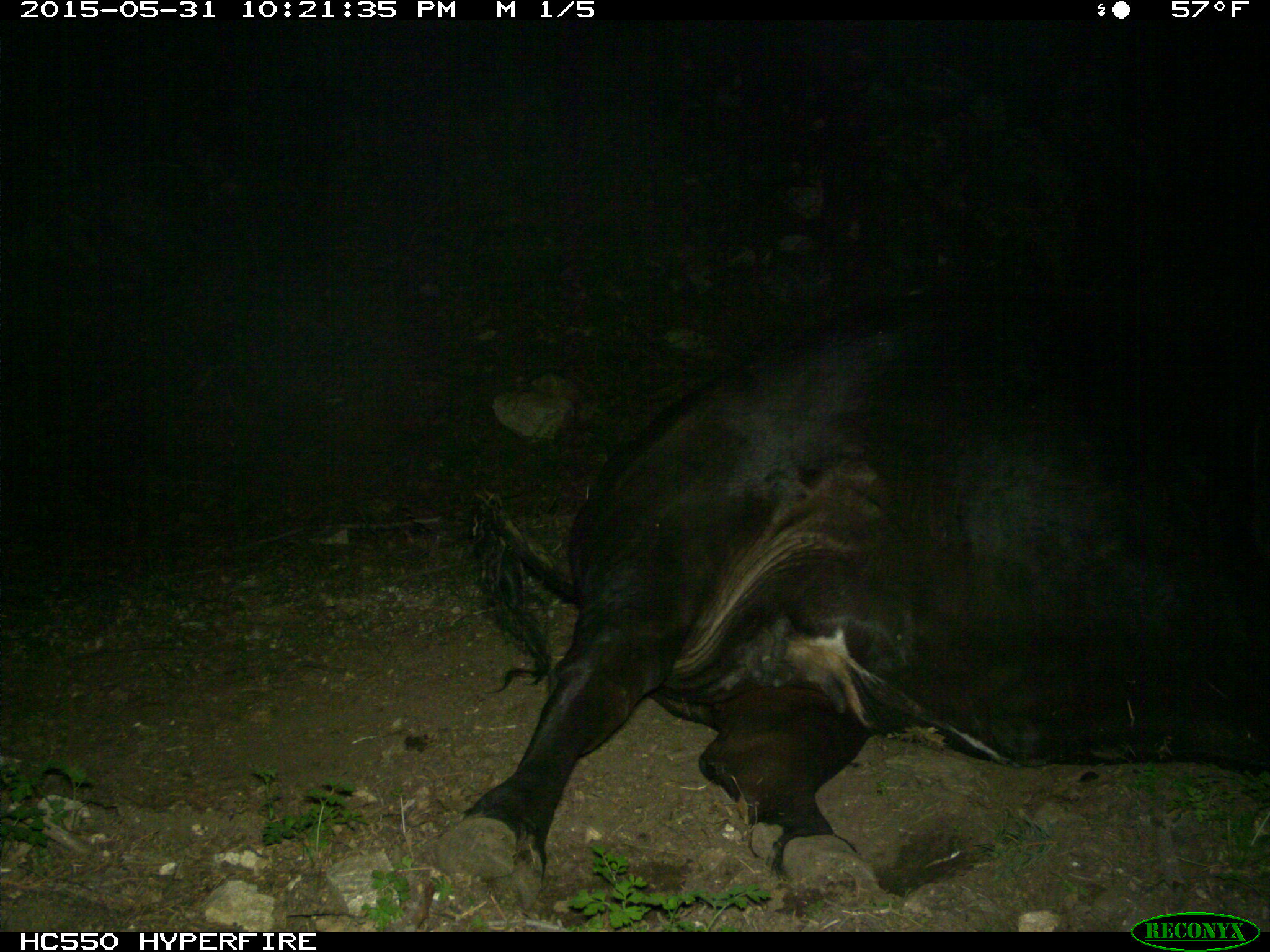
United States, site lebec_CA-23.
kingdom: Animalia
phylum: Chordata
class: Mammalia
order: Artiodactyla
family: Bovidae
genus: Bos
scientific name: Bos taurus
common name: domestic cow